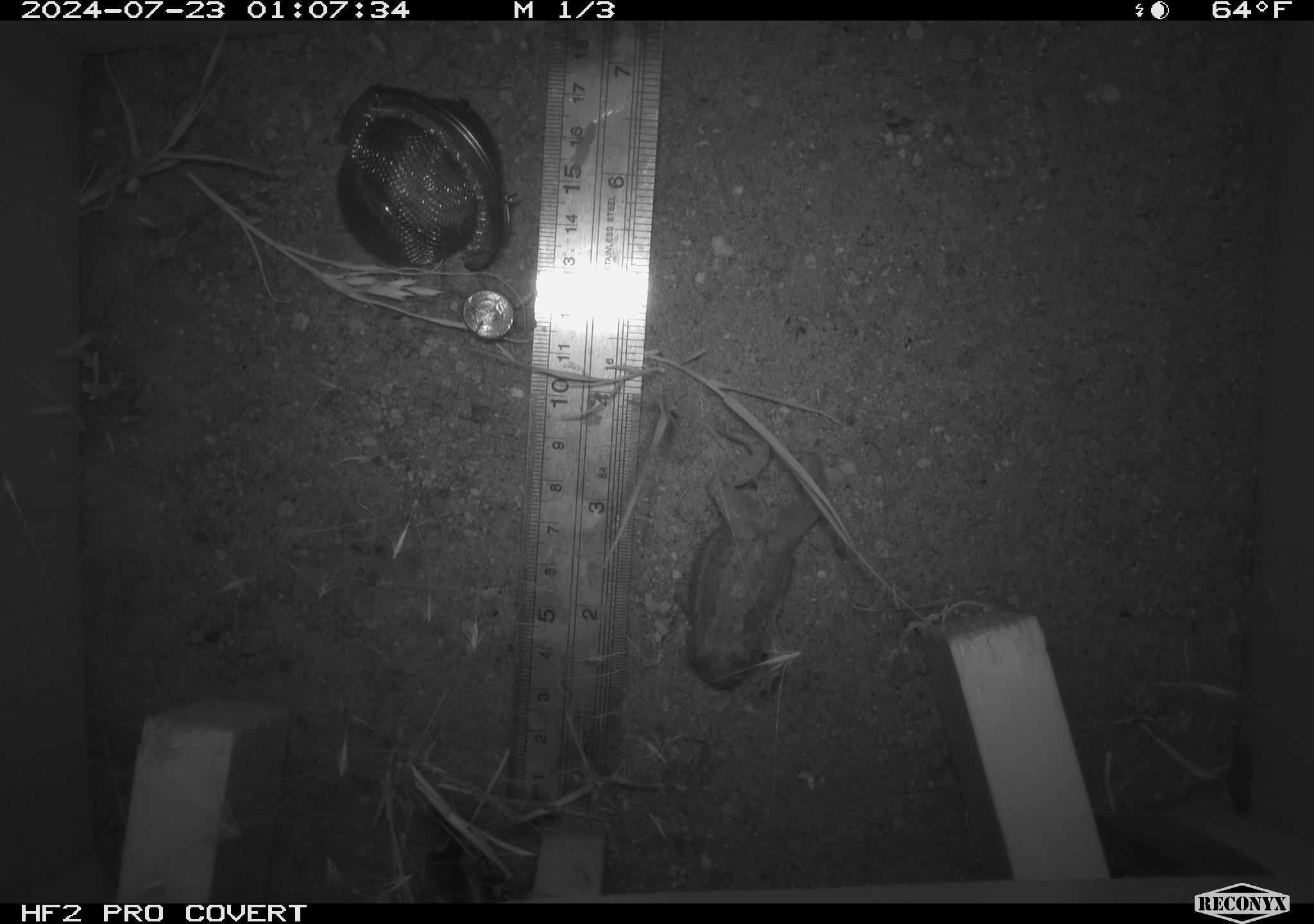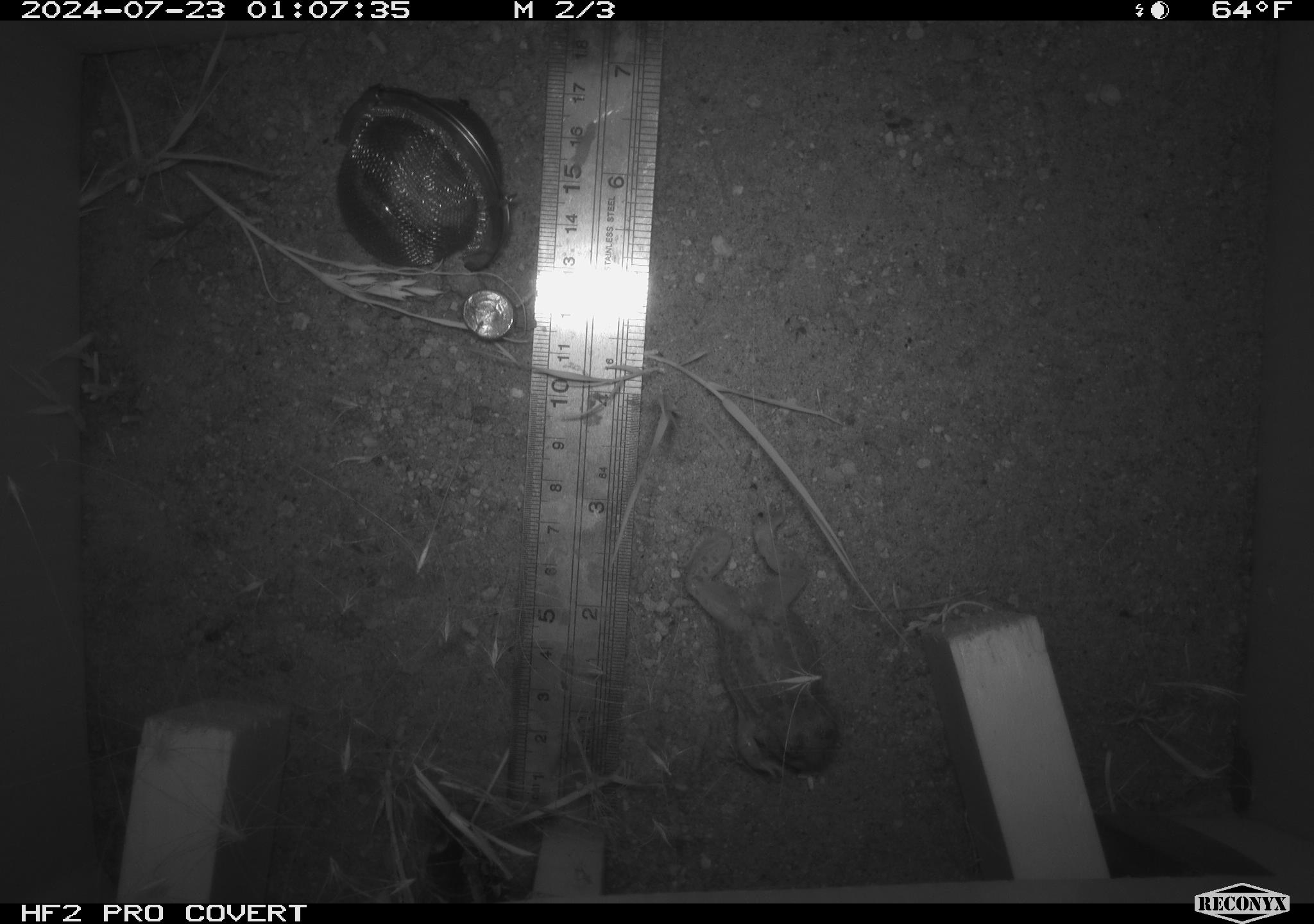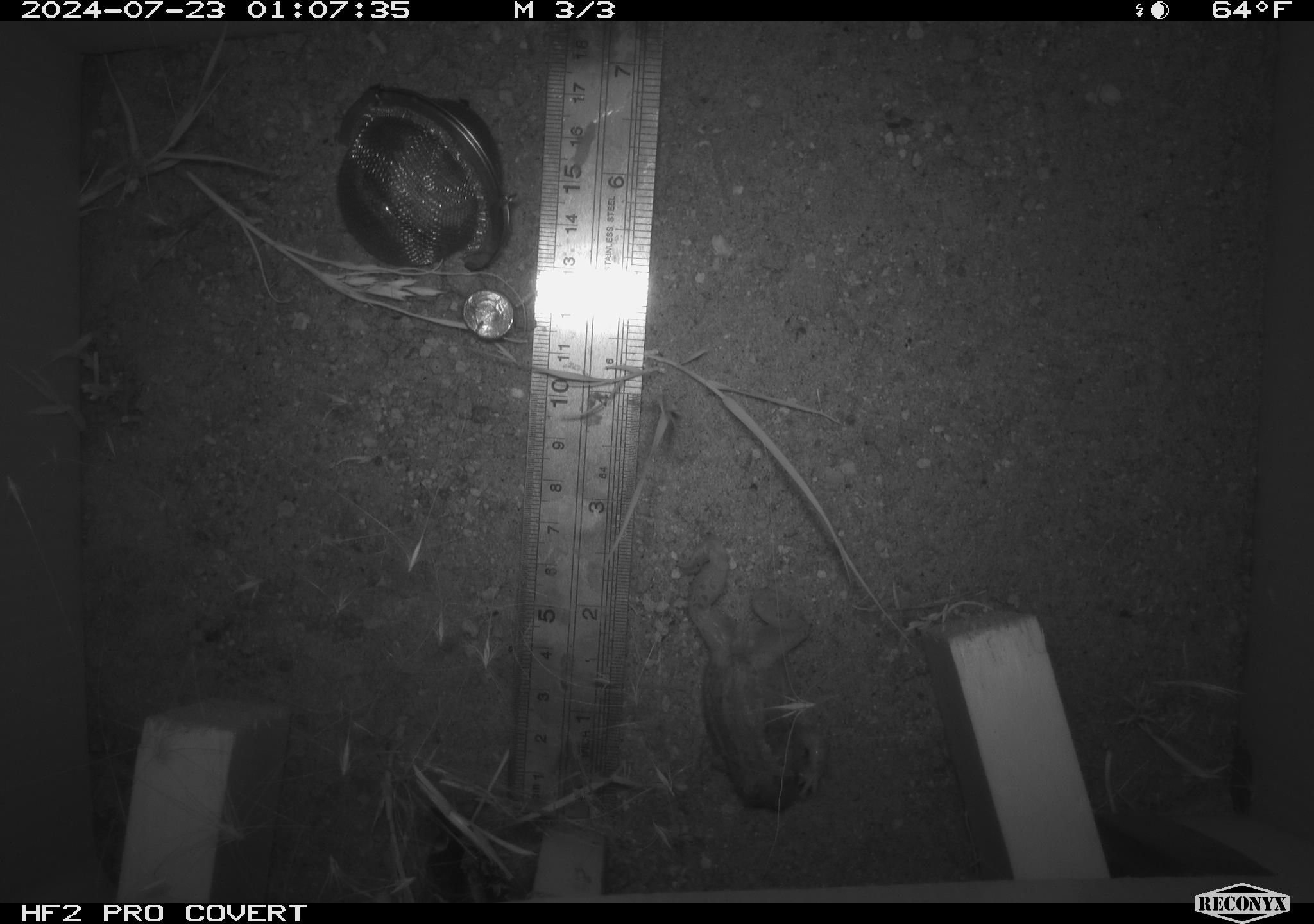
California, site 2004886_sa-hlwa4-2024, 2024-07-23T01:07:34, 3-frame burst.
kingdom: Animalia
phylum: Chordata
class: Amphibia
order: Anura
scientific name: Anura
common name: frogs